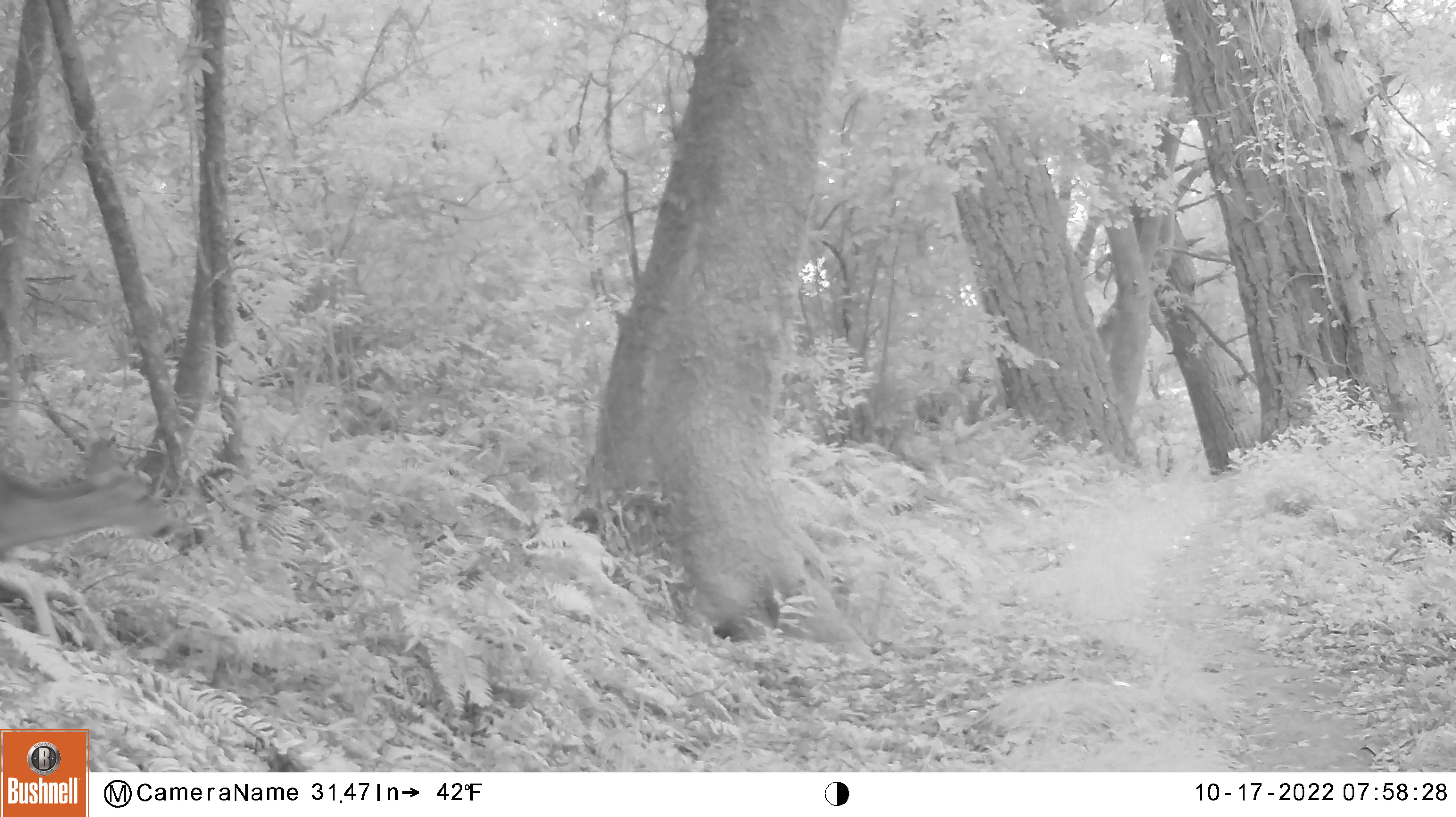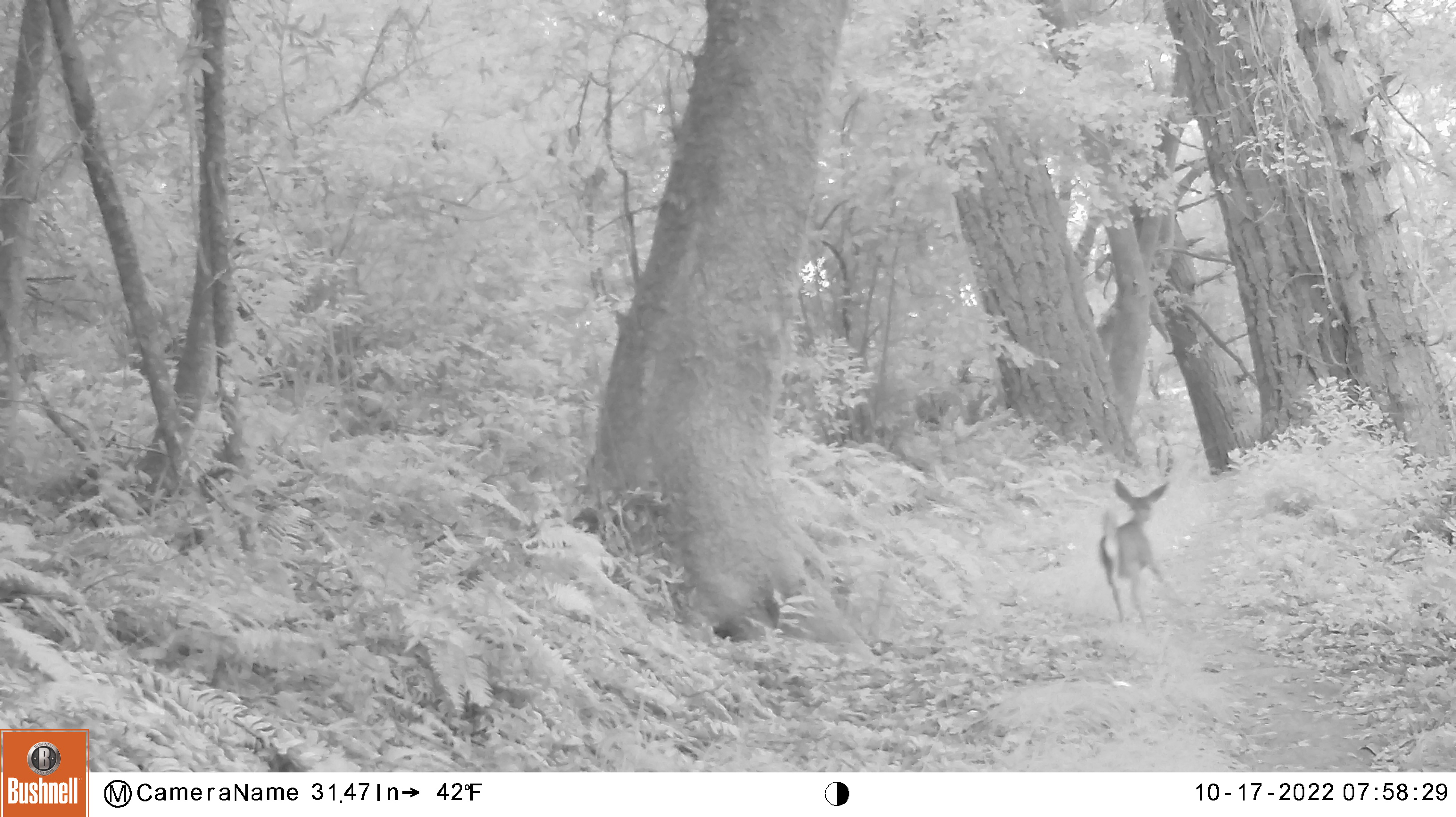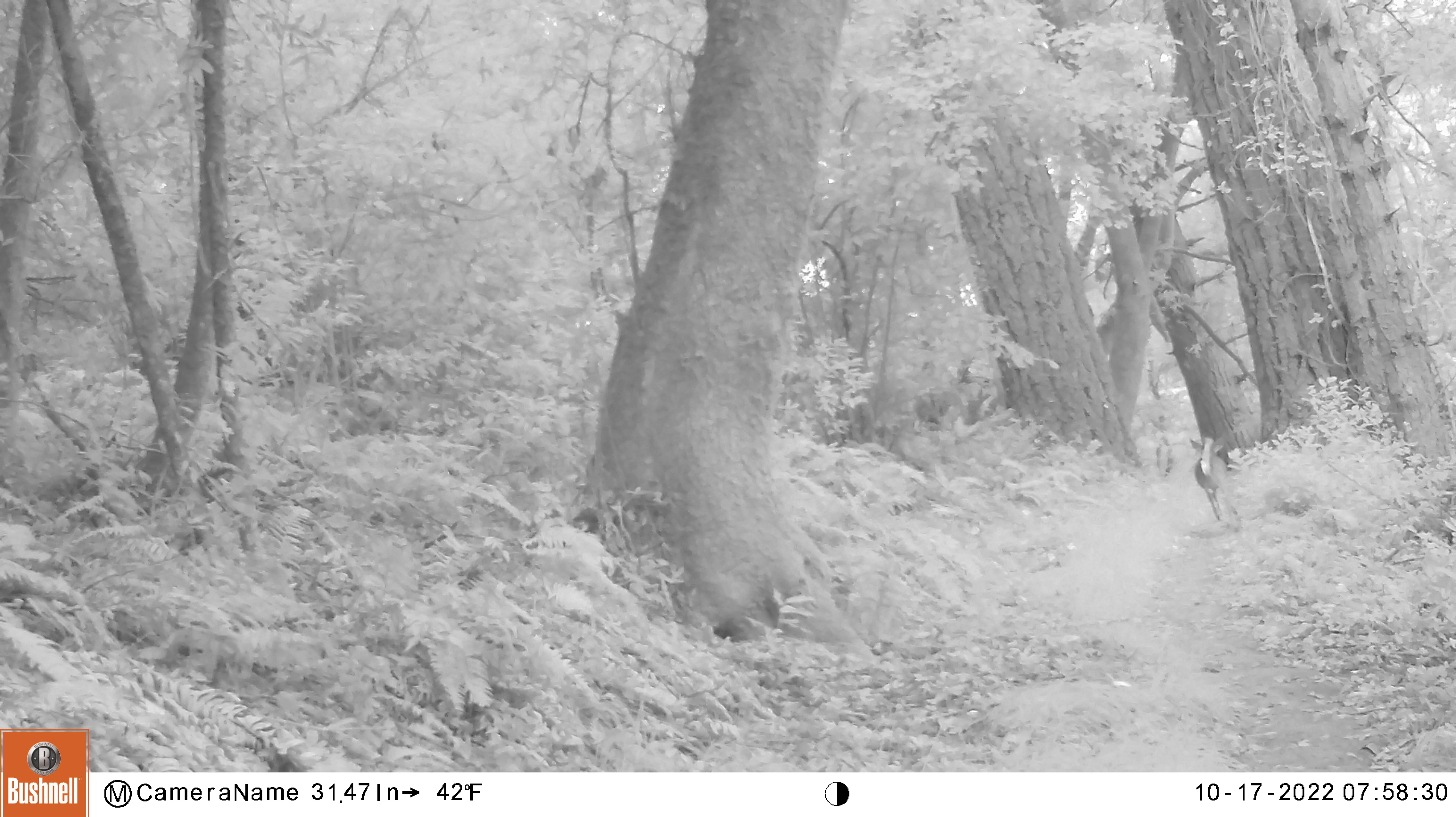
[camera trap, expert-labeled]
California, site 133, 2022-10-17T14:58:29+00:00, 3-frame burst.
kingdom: Animalia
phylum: Chordata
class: Mammalia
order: Artiodactyla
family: Cervidae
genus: Odocoileus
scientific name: Odocoileus hemionus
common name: mule deer